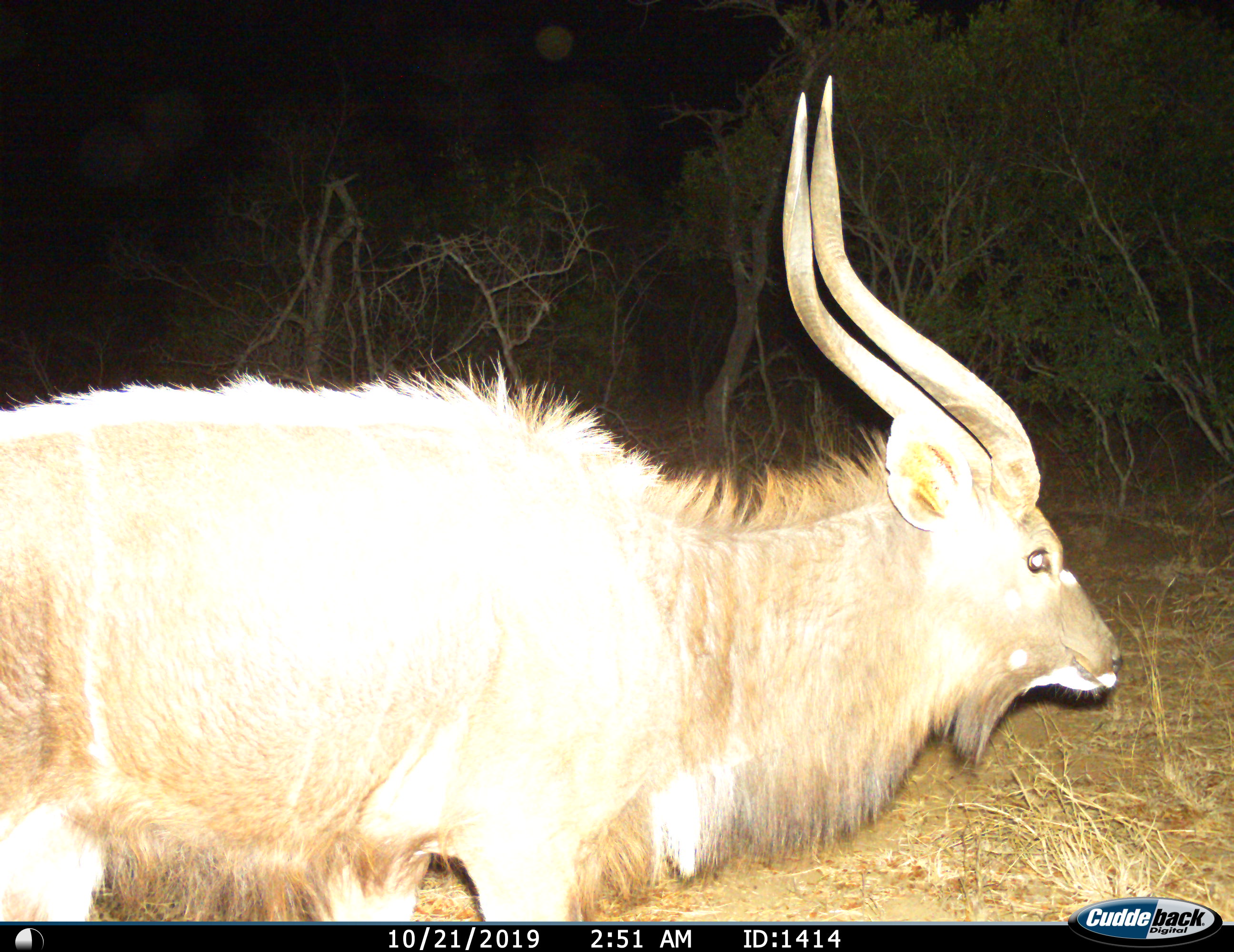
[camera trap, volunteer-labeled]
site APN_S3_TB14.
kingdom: Animalia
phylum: Chordata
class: Mammalia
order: Artiodactyla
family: Bovidae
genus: Tragelaphus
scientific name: Tragelaphus angasii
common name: nyala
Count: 1.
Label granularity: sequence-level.